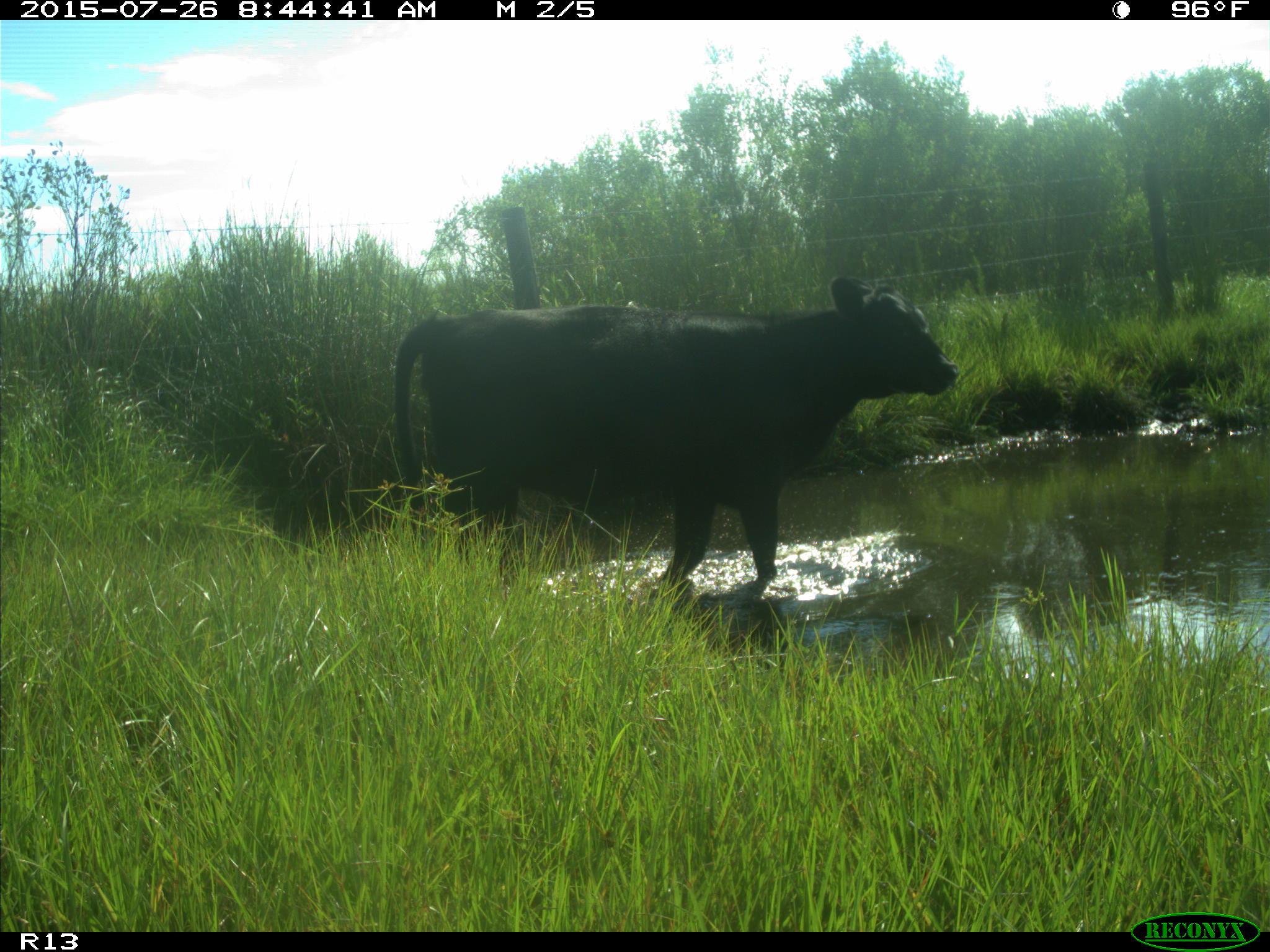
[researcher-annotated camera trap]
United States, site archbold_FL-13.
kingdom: Animalia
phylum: Chordata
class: Mammalia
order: Artiodactyla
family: Bovidae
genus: Bos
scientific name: Bos taurus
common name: domestic cow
Bos taurus (domestic cow).